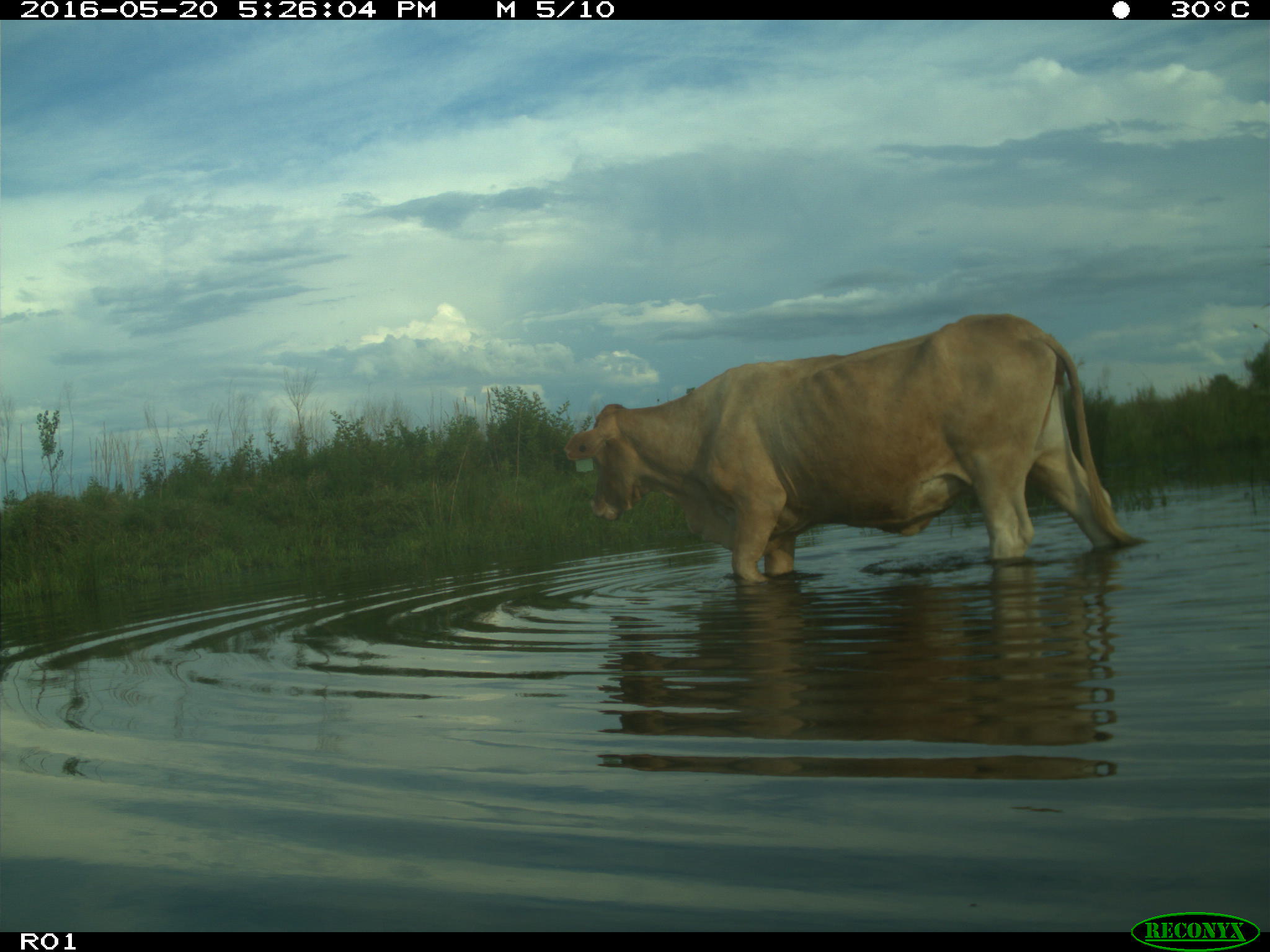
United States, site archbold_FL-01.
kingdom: Animalia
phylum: Chordata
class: Mammalia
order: Artiodactyla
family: Bovidae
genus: Bos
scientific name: Bos taurus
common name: domestic cow